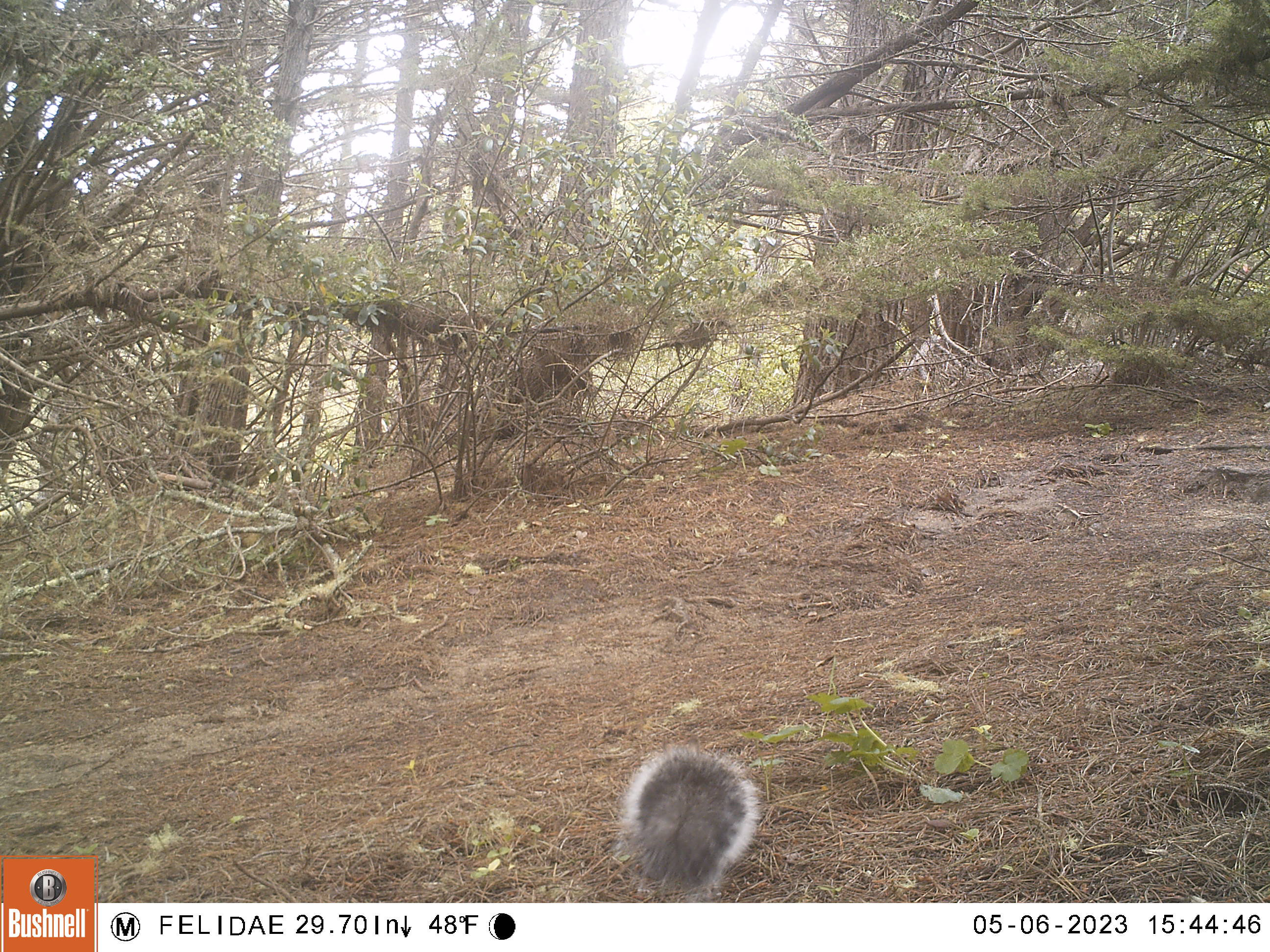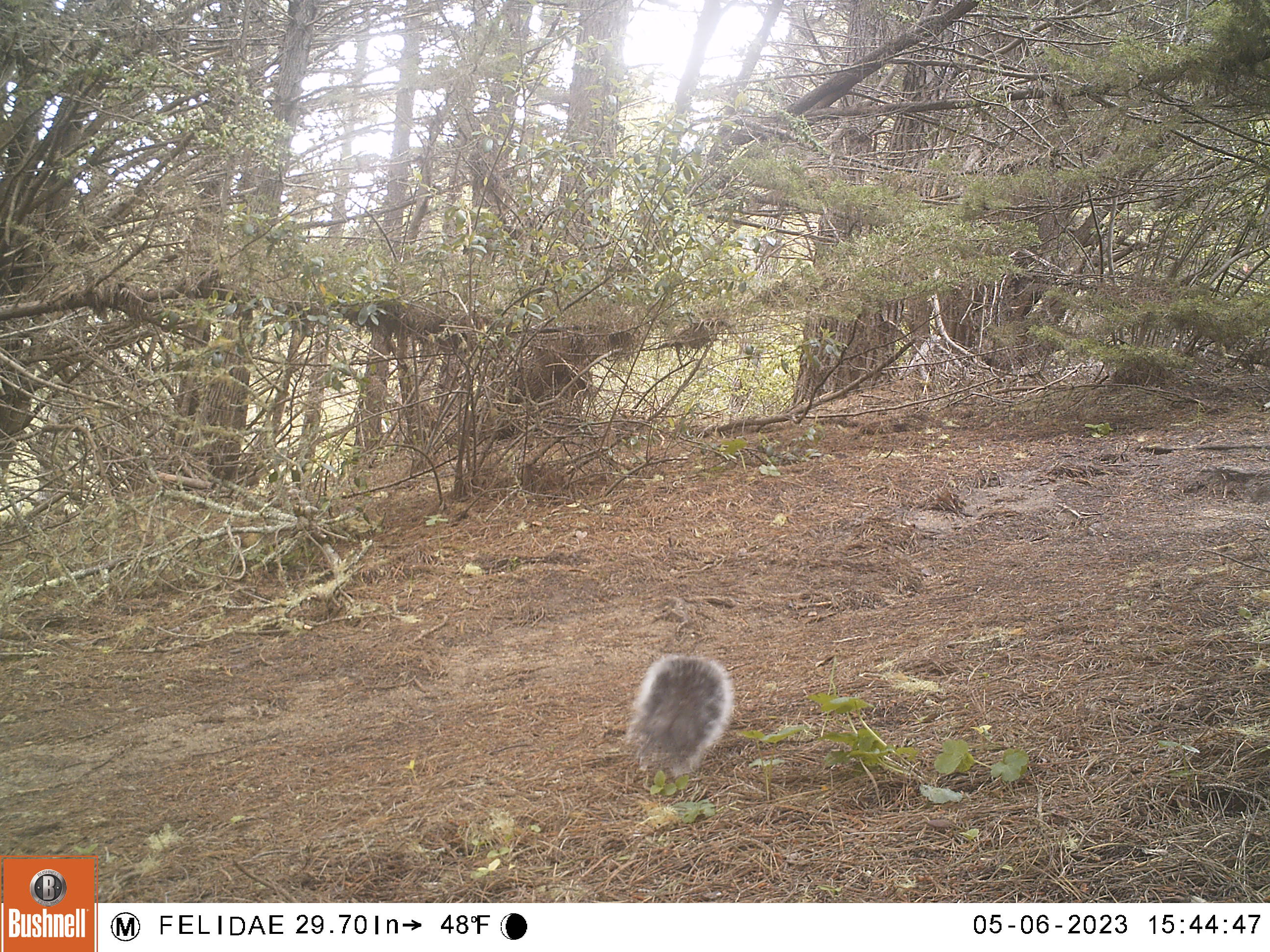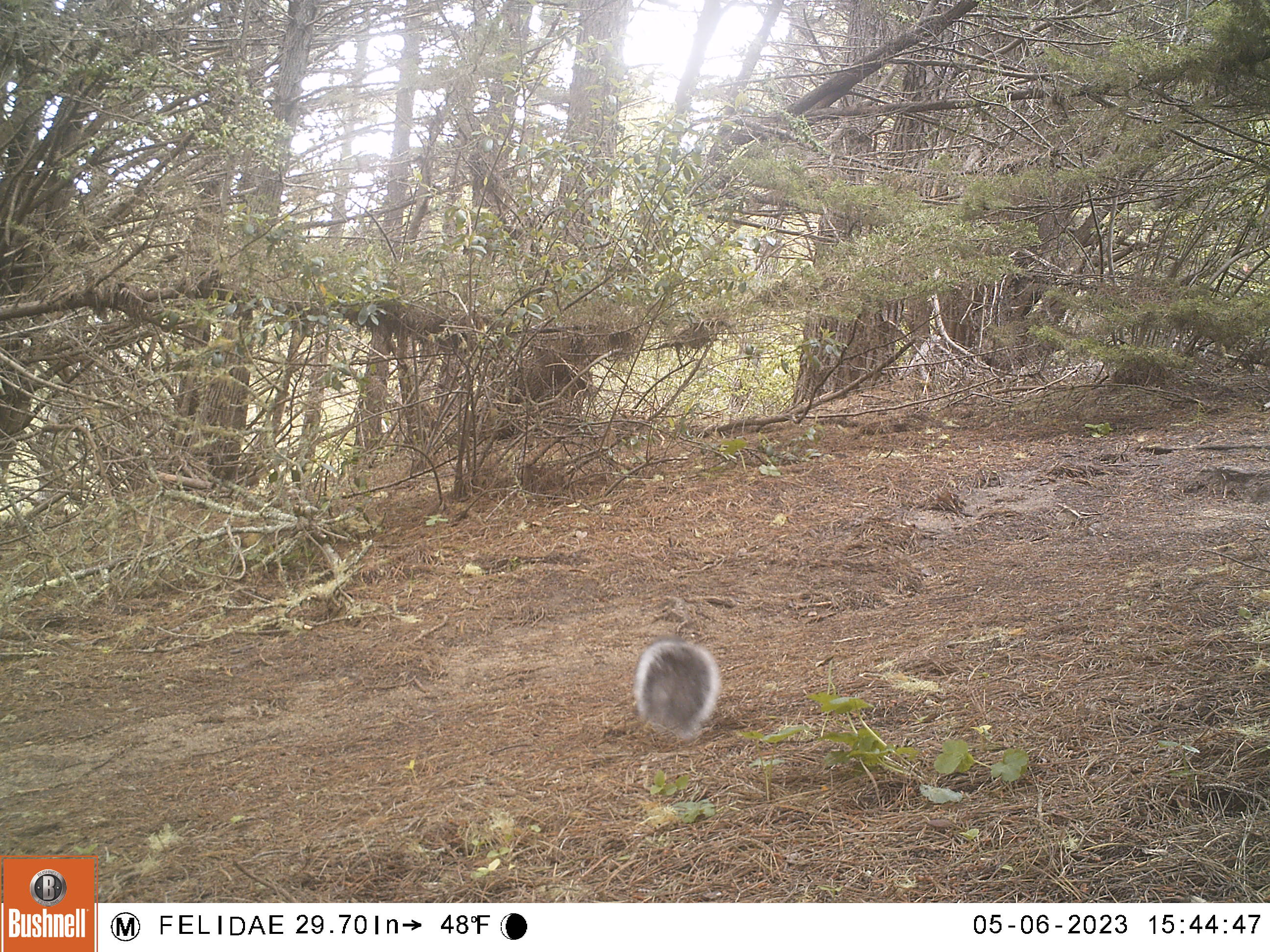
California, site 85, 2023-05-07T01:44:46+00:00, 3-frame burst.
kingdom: Animalia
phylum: Chordata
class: Mammalia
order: Rodentia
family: Sciuridae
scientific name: Sciuridae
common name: squirrel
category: unknown squirrel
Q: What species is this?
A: Unknown squirrel (squirrel) (Sciuridae).